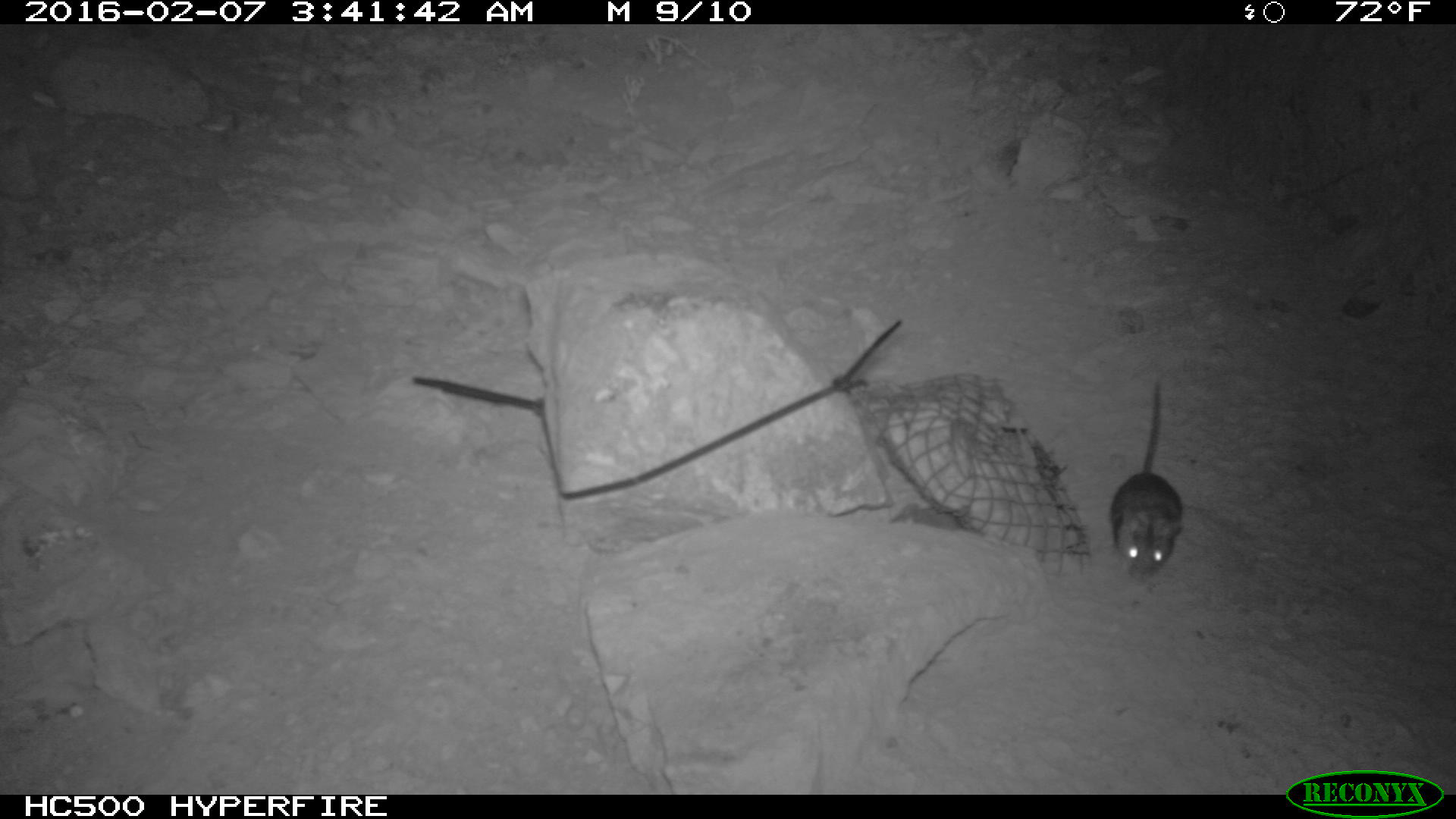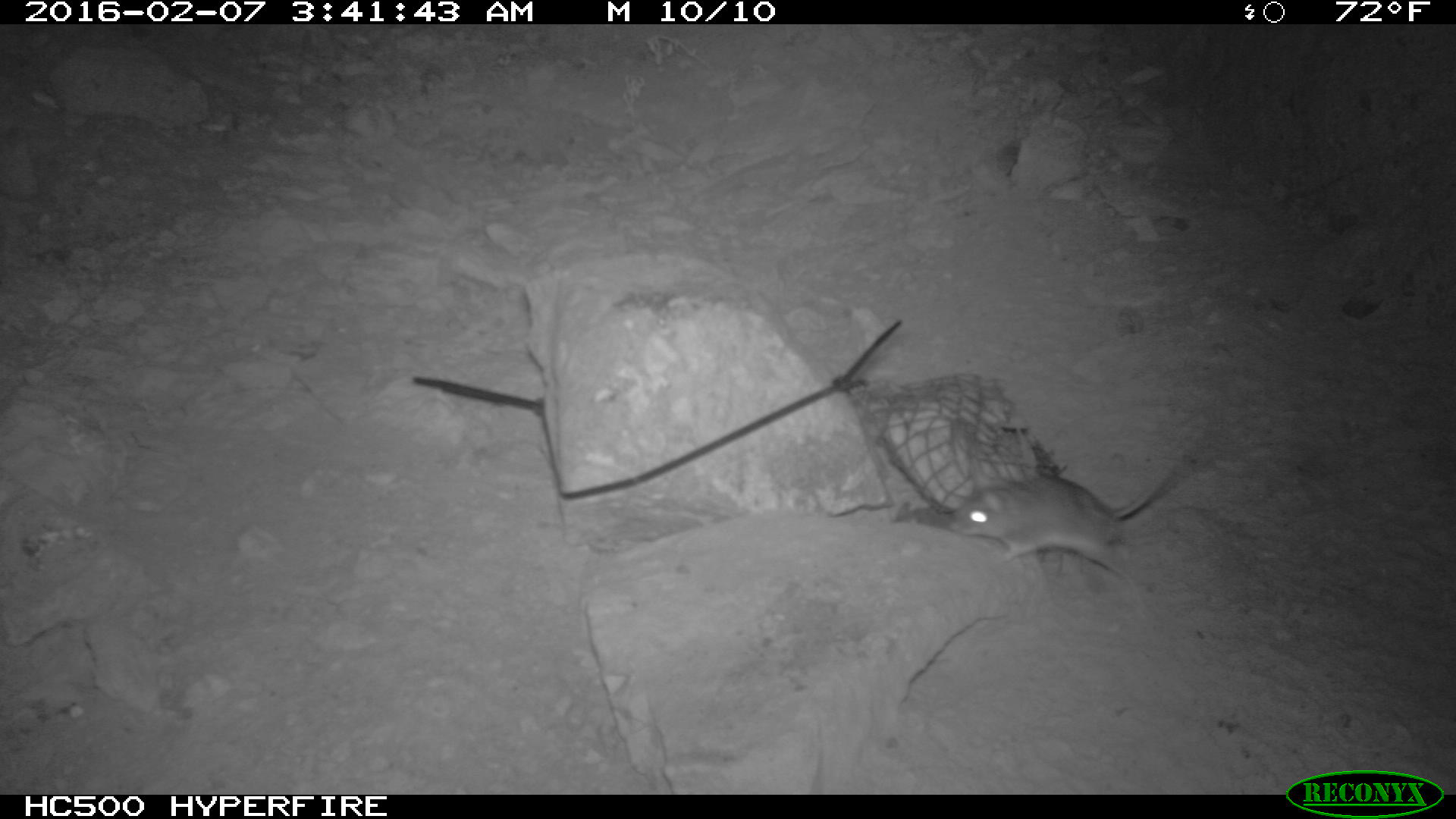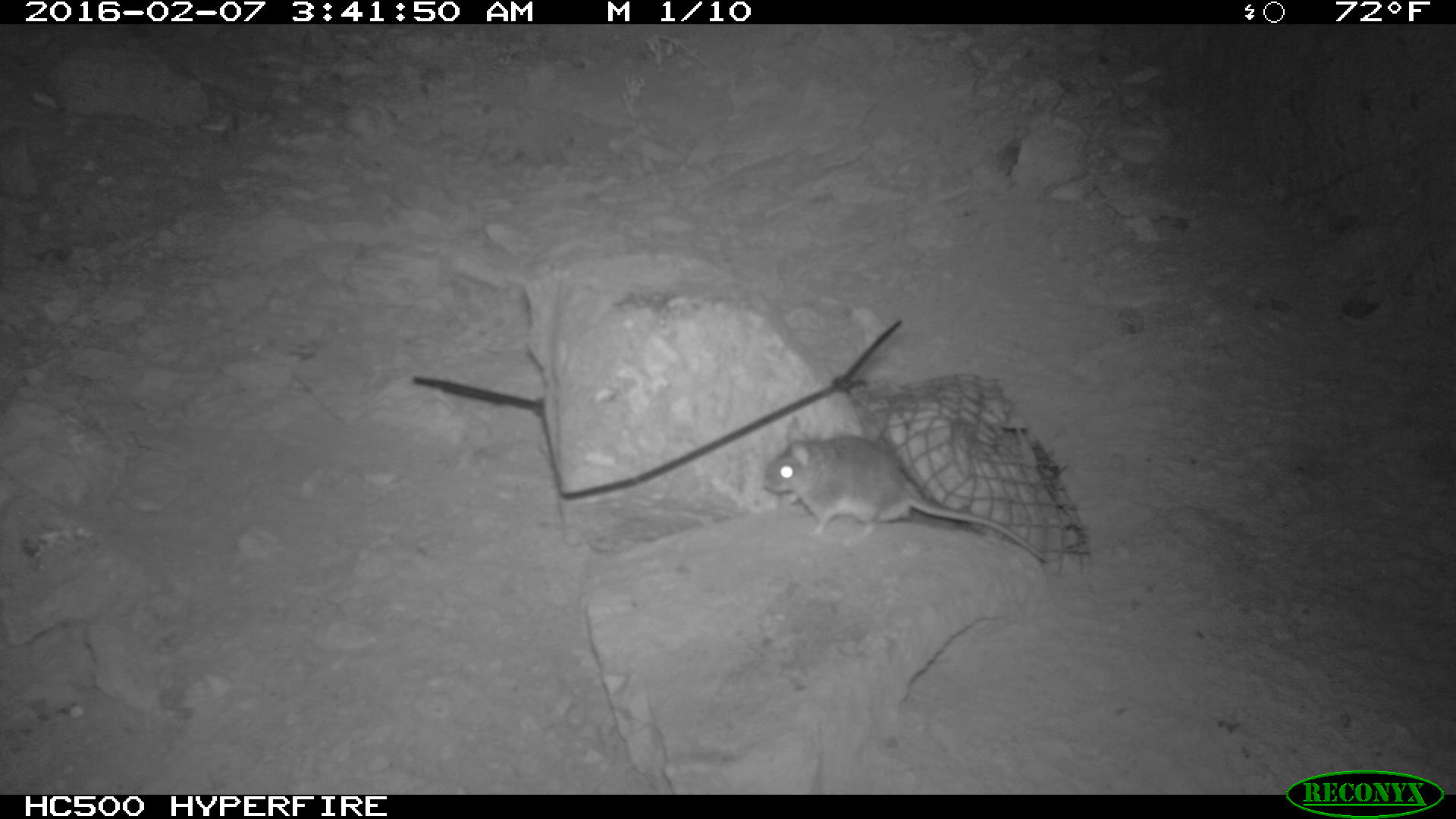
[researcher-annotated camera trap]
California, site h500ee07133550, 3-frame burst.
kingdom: Animalia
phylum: Chordata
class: Mammalia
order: Rodentia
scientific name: Rodentia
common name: rodent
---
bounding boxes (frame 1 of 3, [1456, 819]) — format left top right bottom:
rodent: 1109 380 1183 584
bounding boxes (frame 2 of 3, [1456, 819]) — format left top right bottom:
rodent: 943 443 1197 590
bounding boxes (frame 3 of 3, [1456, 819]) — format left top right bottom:
rodent: 762 431 1046 561